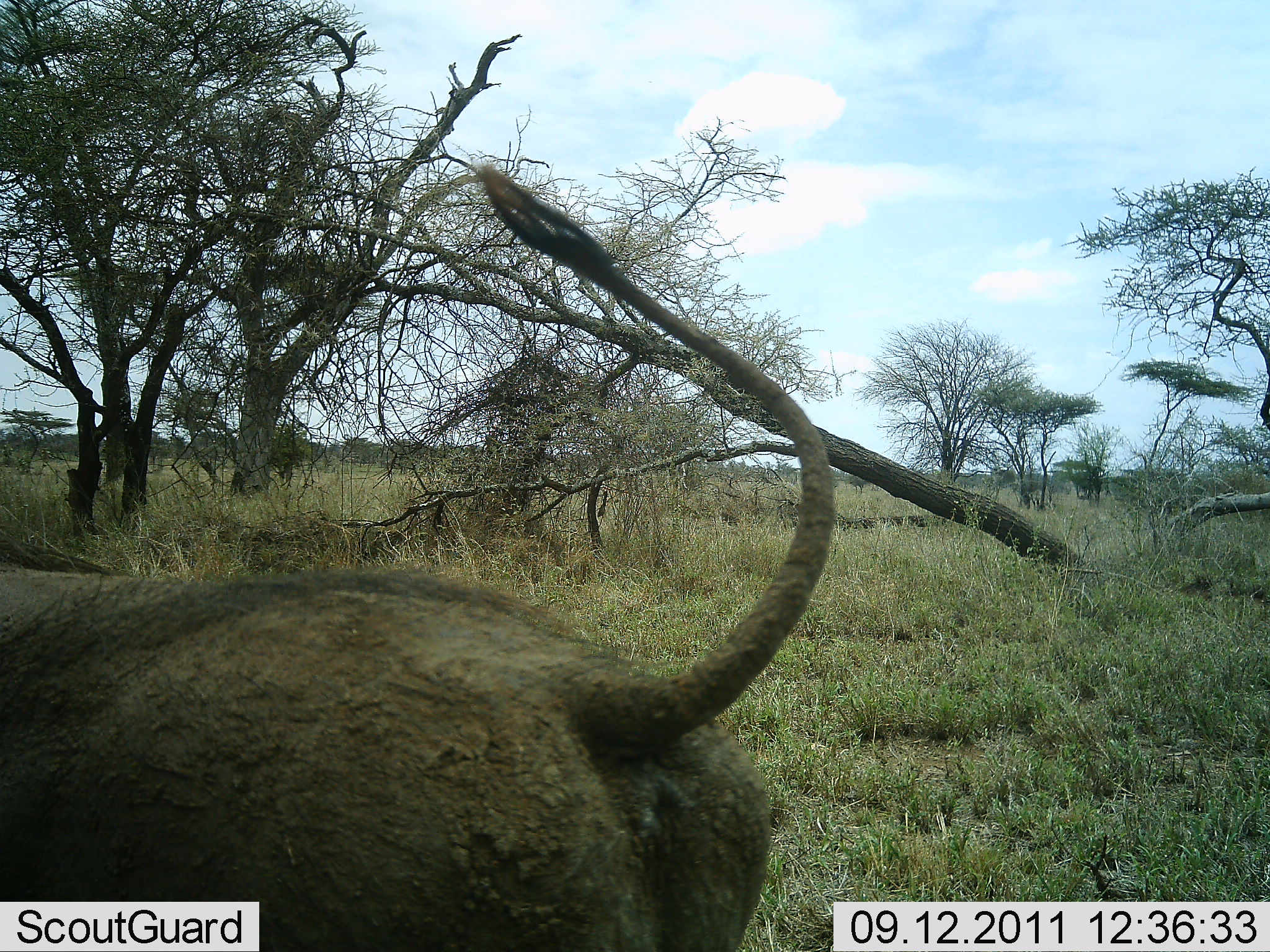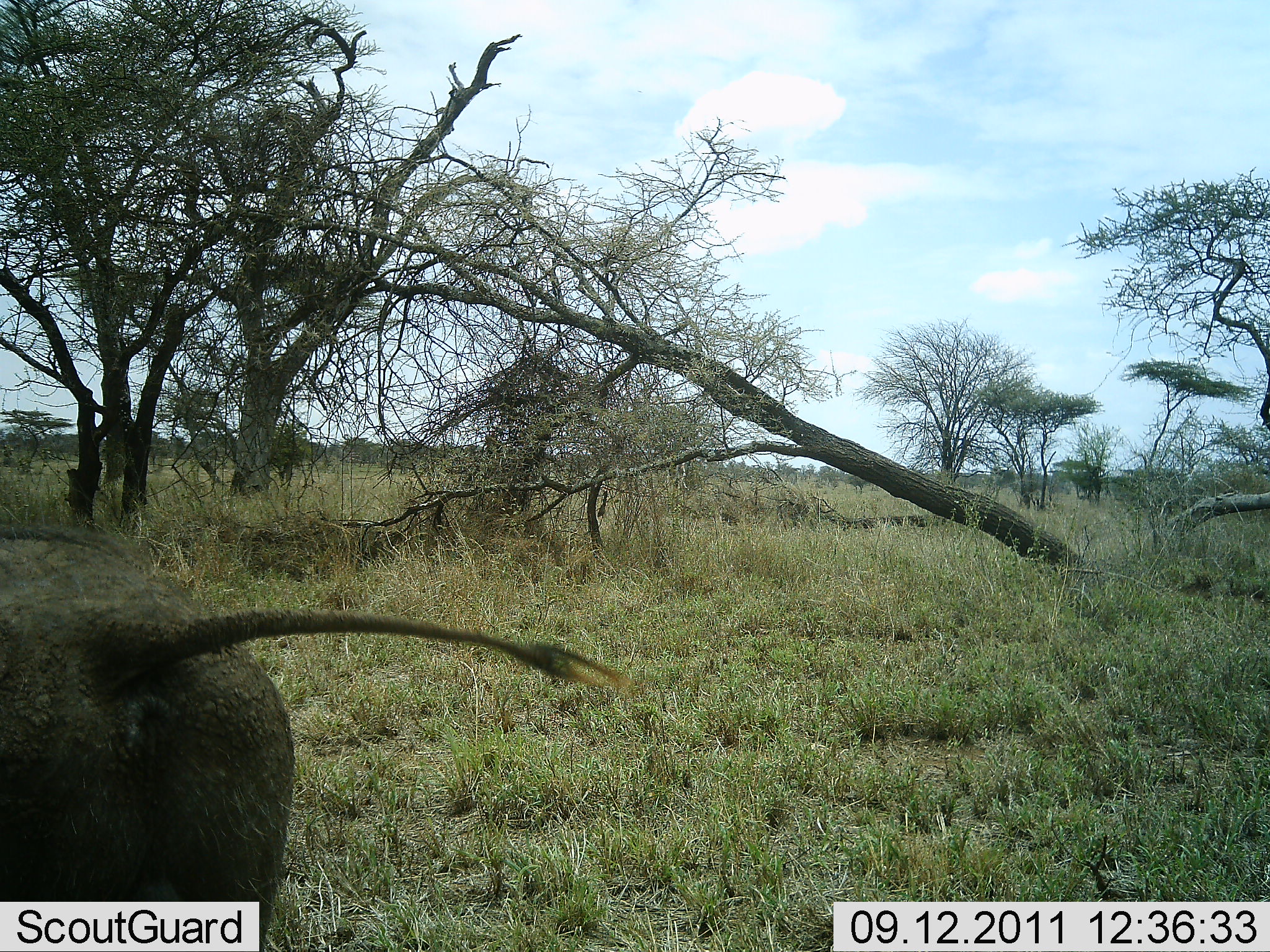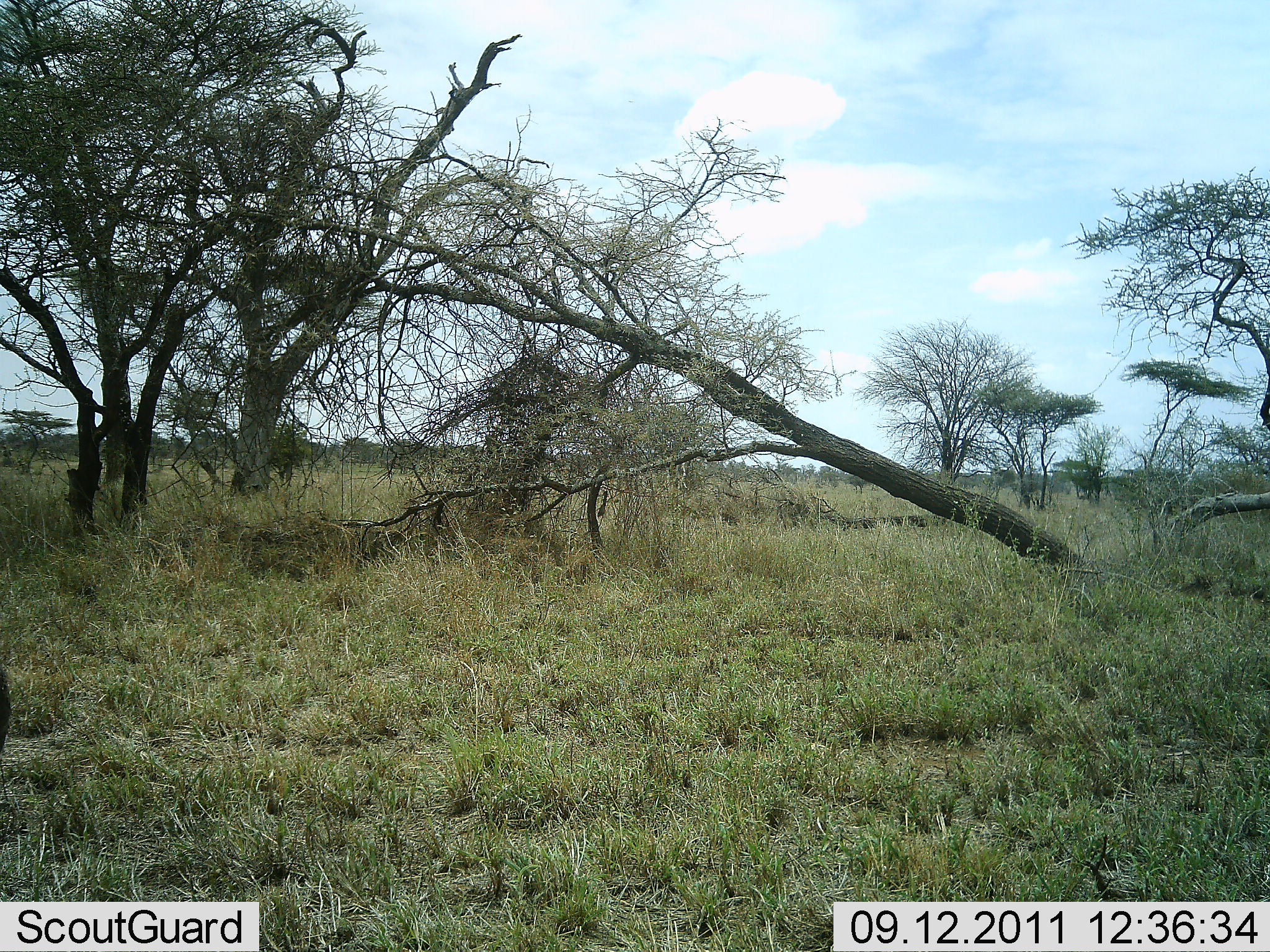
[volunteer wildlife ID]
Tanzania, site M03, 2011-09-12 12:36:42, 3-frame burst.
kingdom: Animalia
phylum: Chordata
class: Mammalia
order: Artiodactyla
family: Suidae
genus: Phacochoerus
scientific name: Phacochoerus africanus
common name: warthog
Warthog (Phacochoerus africanus), count 1. Behavior (volunteer vote fractions): standing 20%, resting 0%, moving 90%, interacting 0%. Young present (vote fraction): 0%. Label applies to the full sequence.